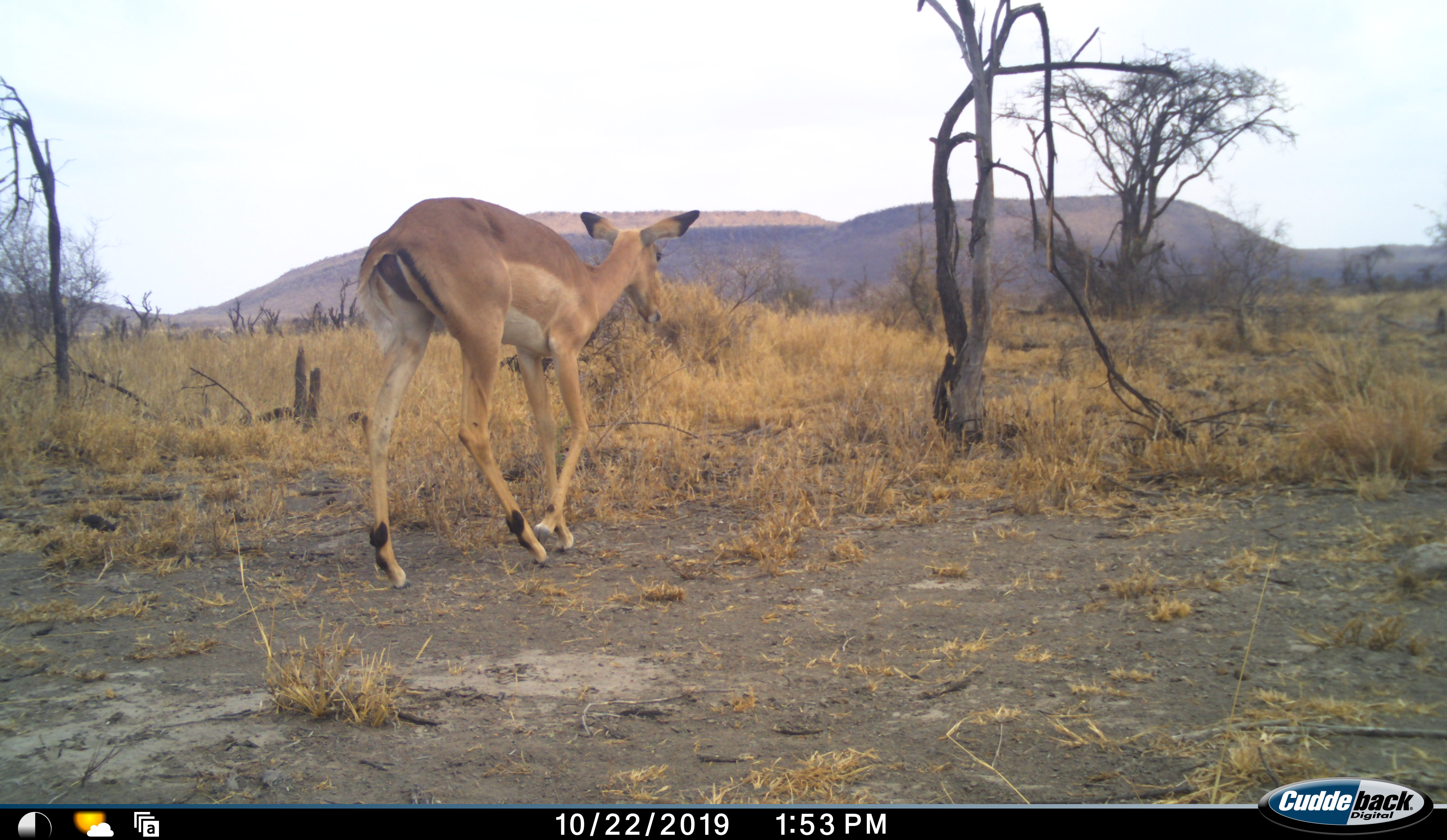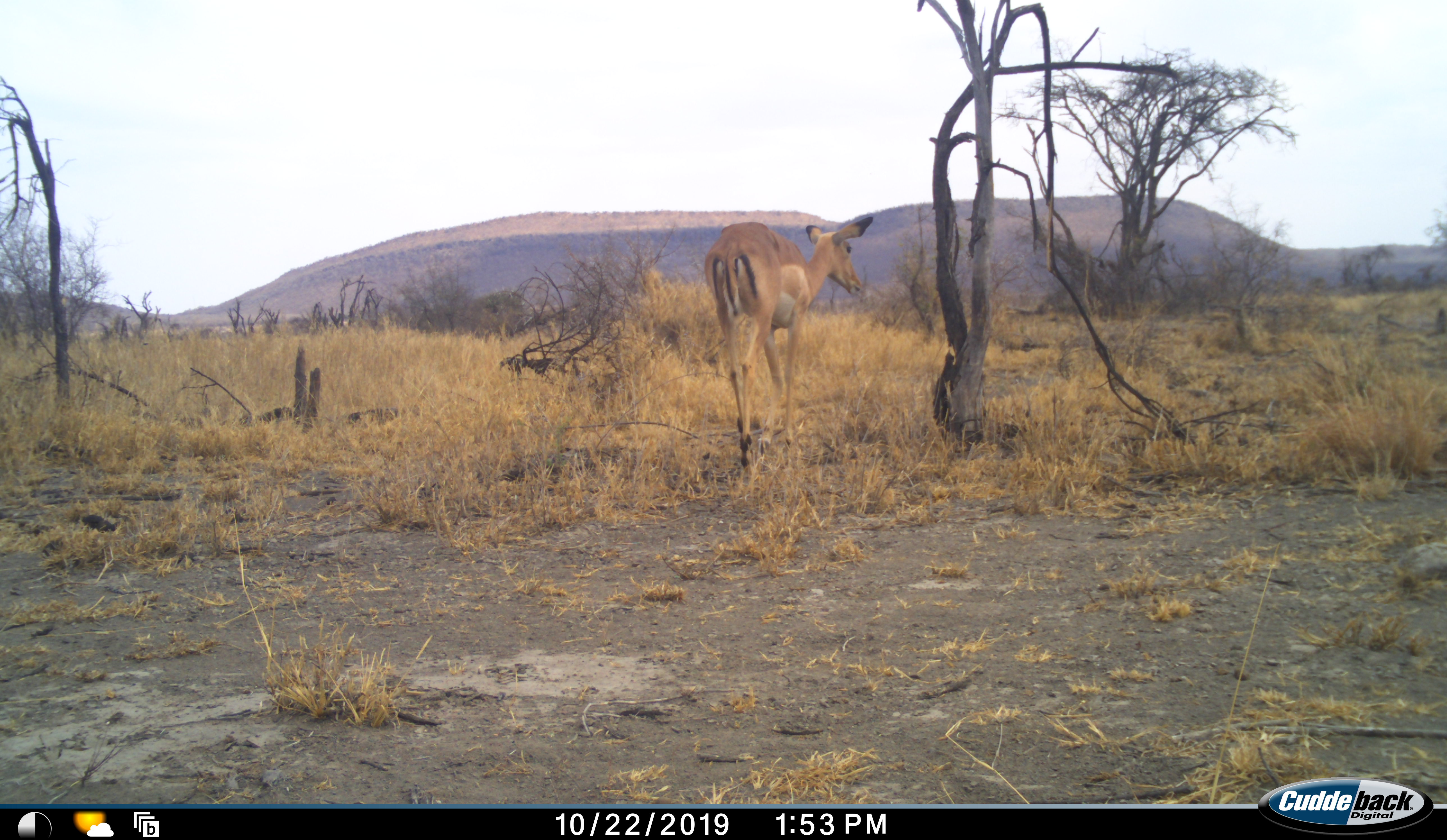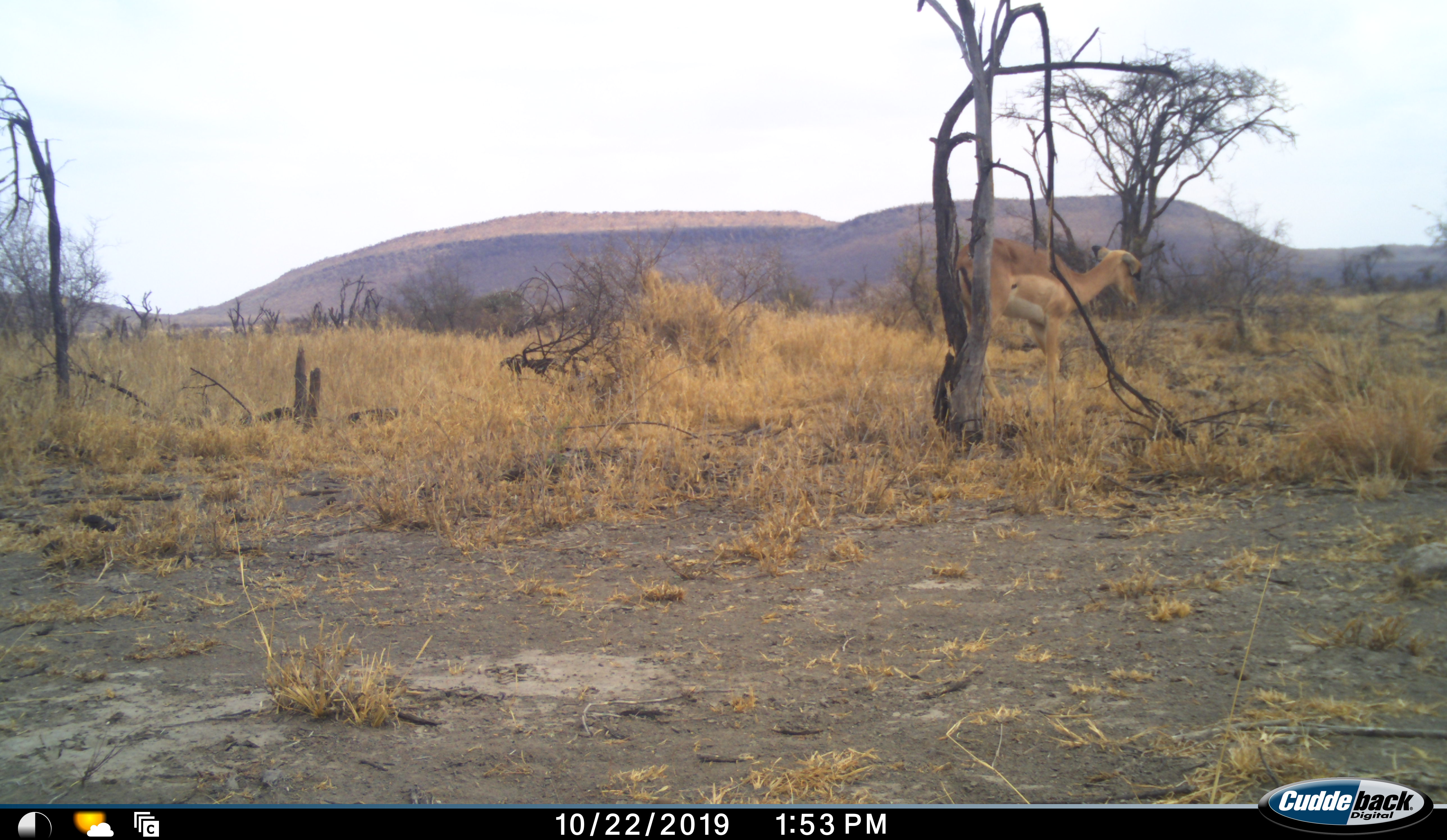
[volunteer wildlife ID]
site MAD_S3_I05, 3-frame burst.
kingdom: Animalia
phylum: Chordata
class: Mammalia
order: Artiodactyla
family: Bovidae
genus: Aepyceros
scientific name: Aepyceros melampus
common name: impala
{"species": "impala (Aepyceros melampus)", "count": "1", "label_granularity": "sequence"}